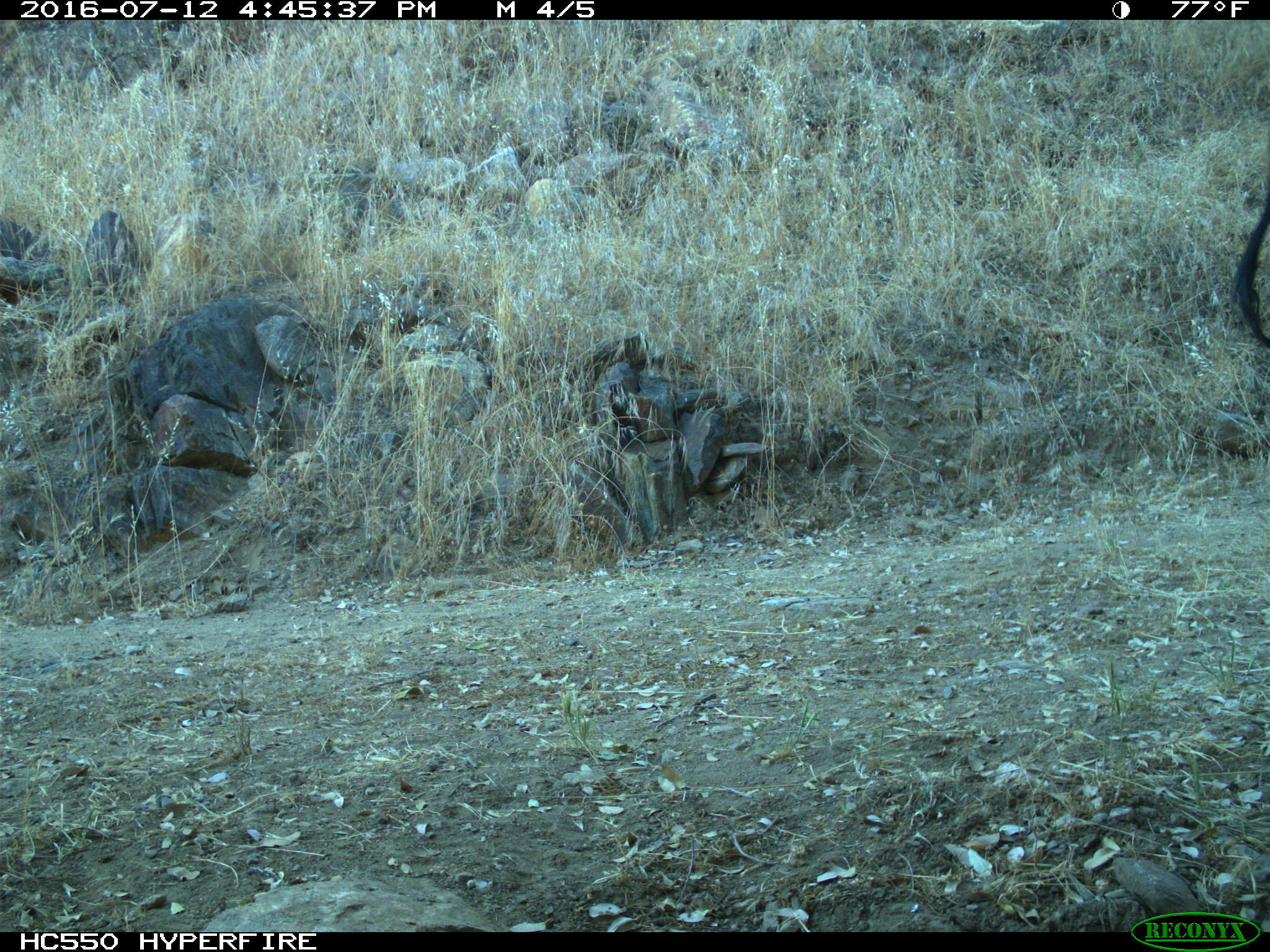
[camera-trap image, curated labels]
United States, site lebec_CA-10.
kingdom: Animalia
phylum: Chordata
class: Mammalia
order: Artiodactyla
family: Bovidae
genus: Bos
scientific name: Bos taurus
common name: domestic cow